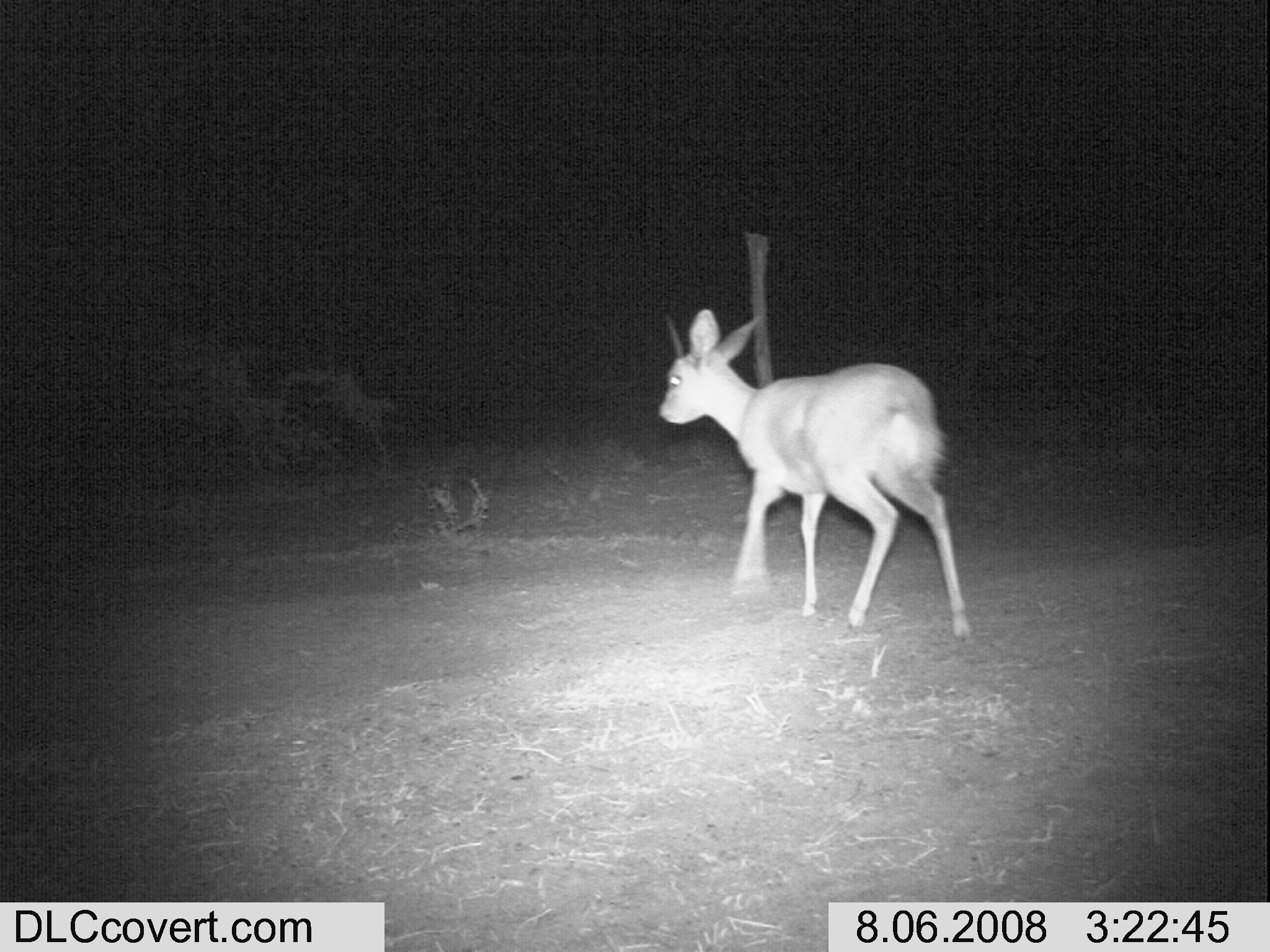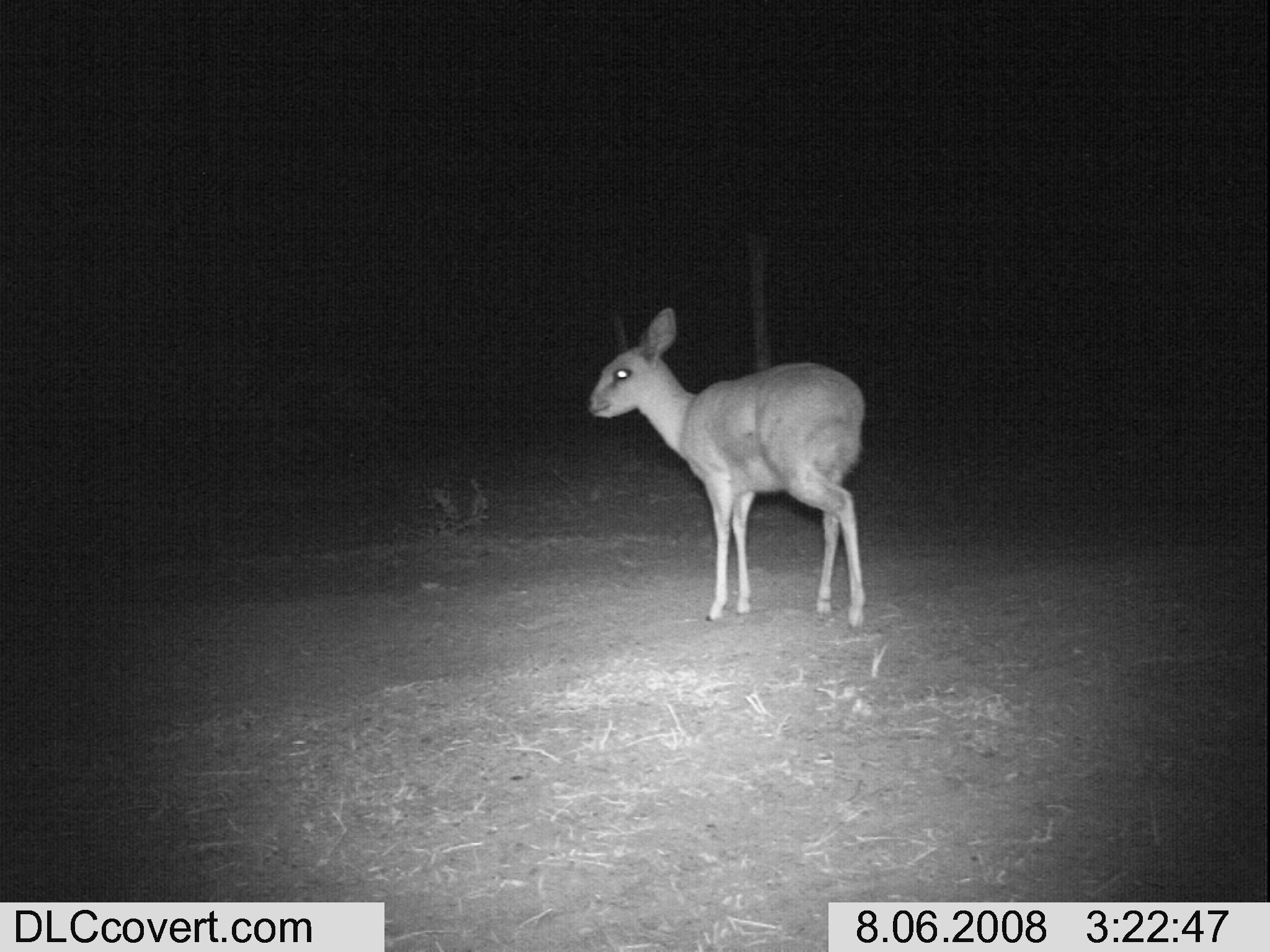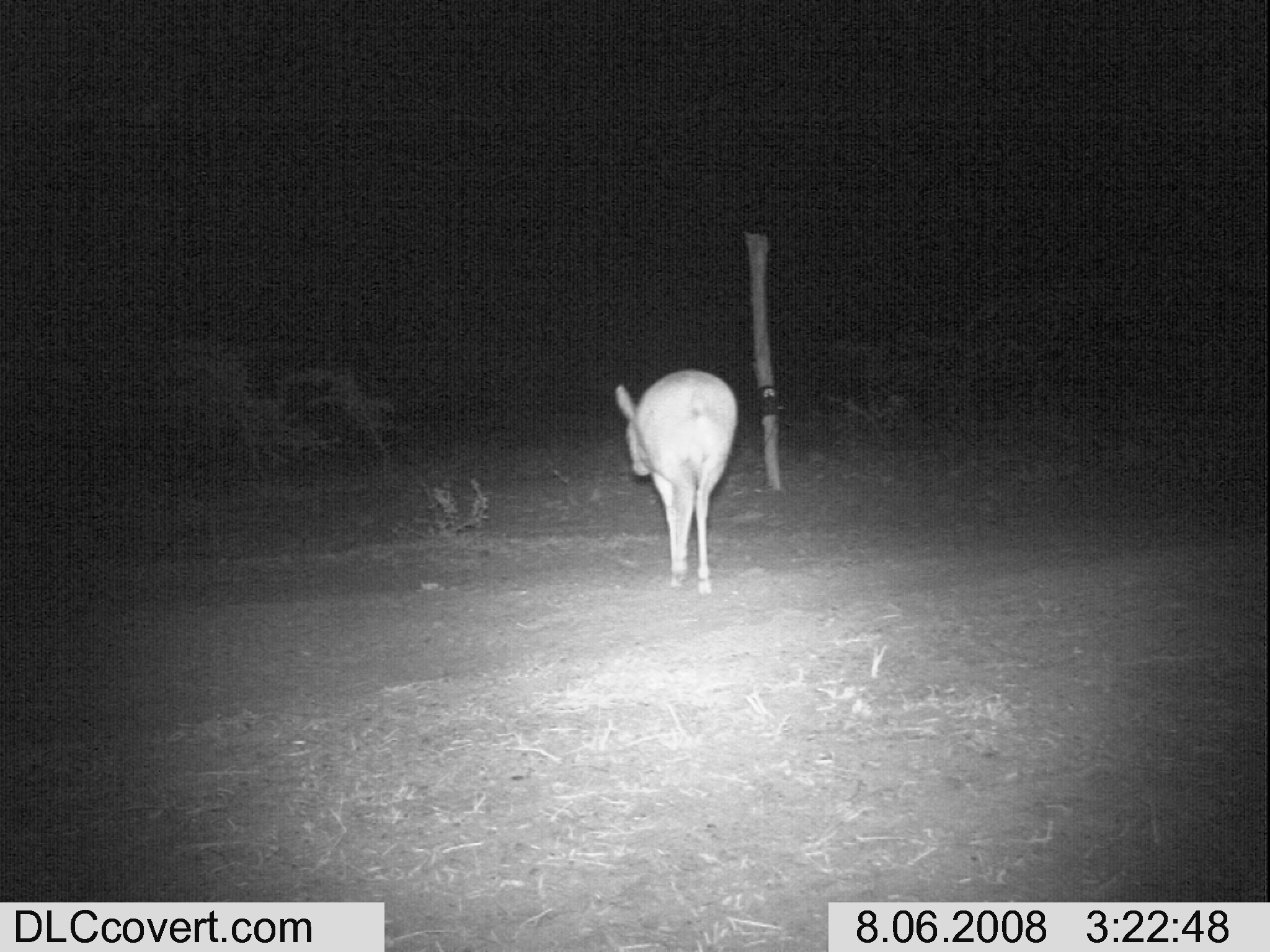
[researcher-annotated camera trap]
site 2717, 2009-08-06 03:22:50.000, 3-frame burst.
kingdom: Animalia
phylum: Chordata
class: Mammalia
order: Artiodactyla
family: Bovidae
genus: Raphicerus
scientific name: Raphicerus campestris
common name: steenbok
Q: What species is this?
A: Raphicerus campestris (steenbok).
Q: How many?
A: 1.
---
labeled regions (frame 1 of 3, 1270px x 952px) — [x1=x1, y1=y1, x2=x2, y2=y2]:
raphicerus campestris: [x1=657, y1=306, x2=971, y2=638]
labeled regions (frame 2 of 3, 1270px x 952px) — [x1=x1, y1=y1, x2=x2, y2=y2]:
raphicerus campestris: [x1=586, y1=306, x2=867, y2=629]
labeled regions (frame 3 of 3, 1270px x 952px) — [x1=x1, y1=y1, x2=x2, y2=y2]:
raphicerus campestris: [x1=614, y1=368, x2=740, y2=594]